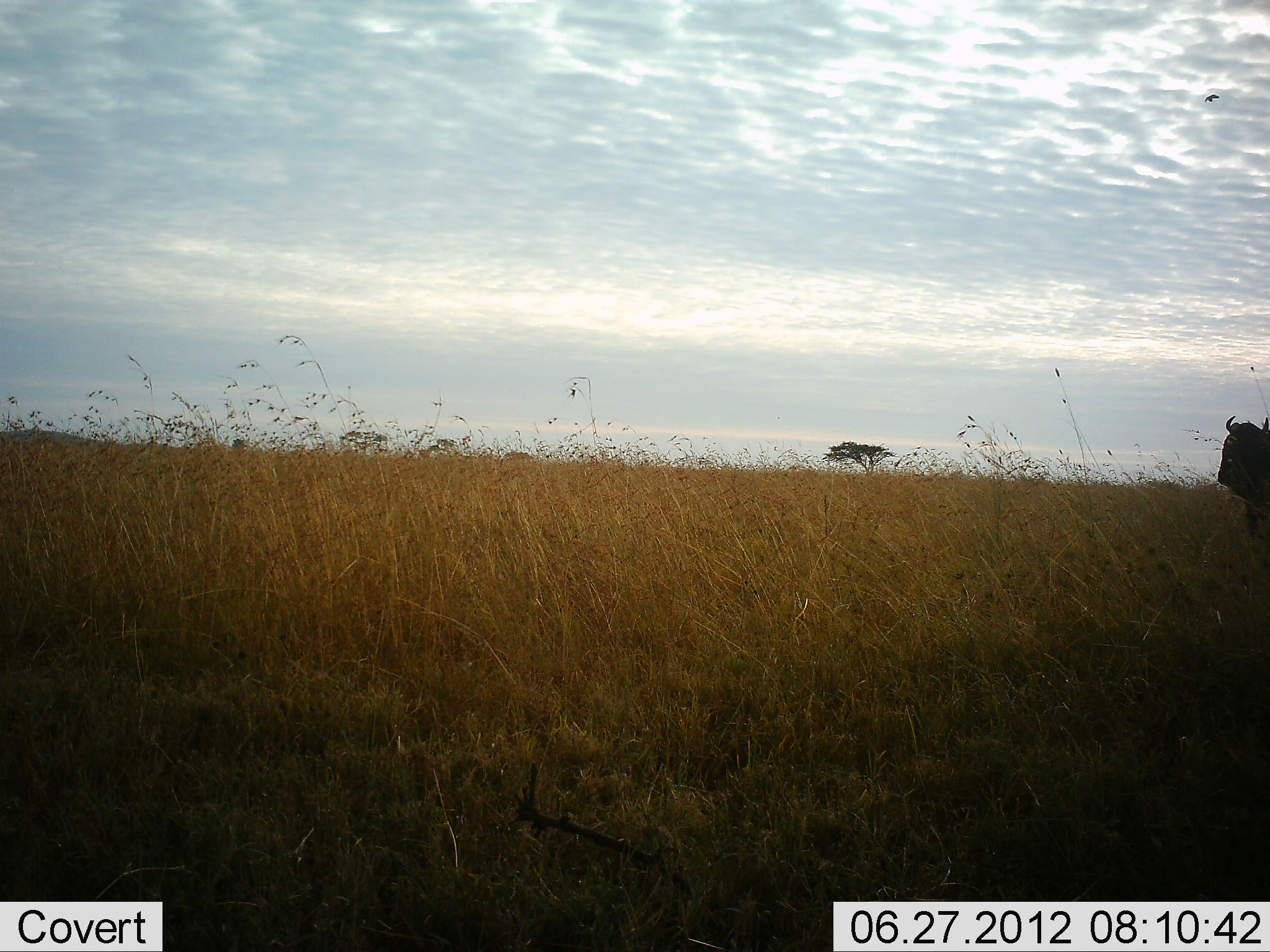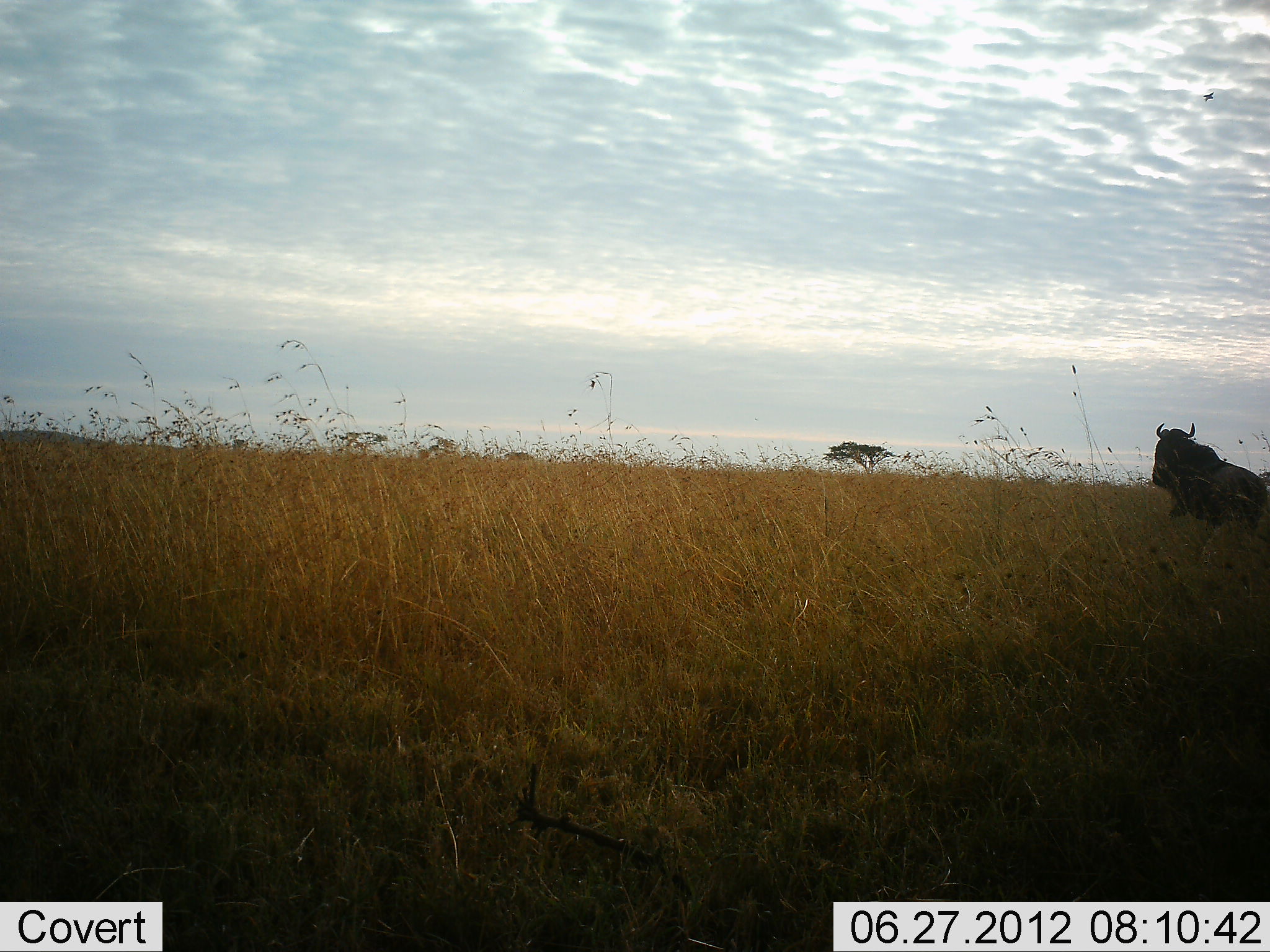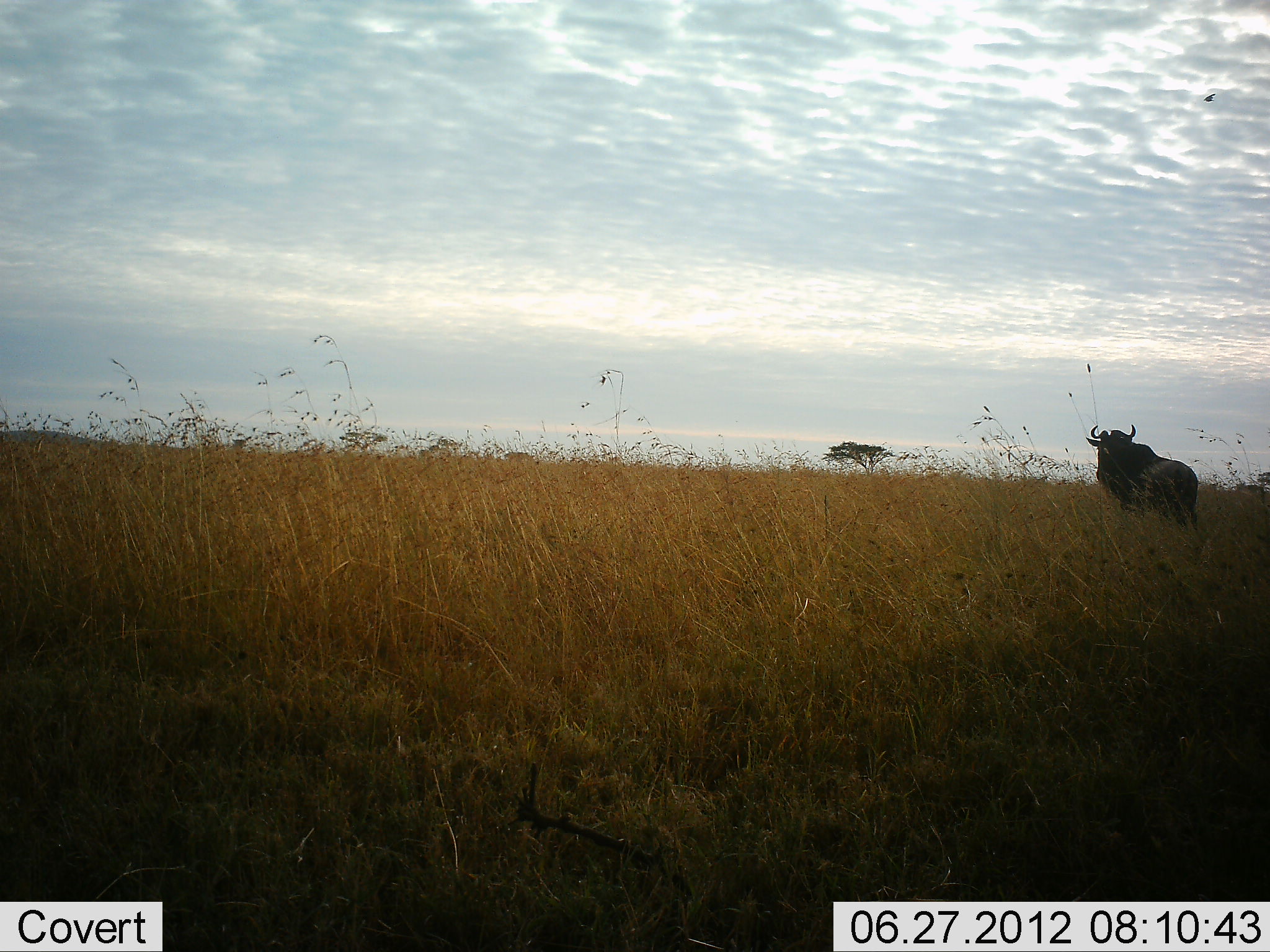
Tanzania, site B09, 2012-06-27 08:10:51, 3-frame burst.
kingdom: Animalia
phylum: Chordata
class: Mammalia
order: Artiodactyla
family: Bovidae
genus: Connochaetes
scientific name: Connochaetes taurinus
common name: blue wildebeest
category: wildebeest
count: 1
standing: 0%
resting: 0%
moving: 100%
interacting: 0%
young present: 0%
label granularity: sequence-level